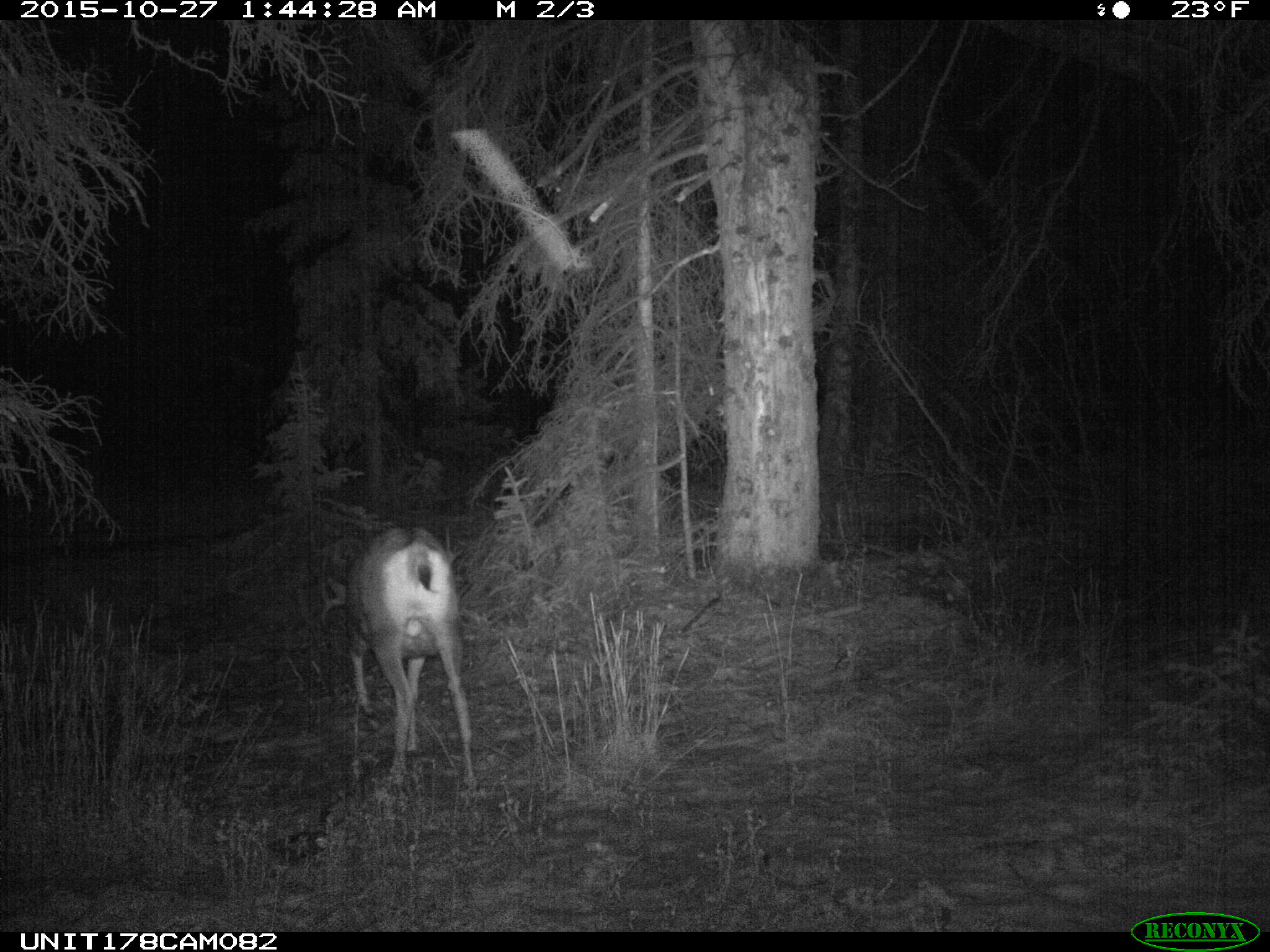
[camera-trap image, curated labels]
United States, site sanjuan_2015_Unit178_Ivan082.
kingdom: Animalia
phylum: Chordata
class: Mammalia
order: Artiodactyla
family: Cervidae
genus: Odocoileus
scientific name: Odocoileus hemionus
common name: mule deer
Odocoileus hemionus (mule deer).